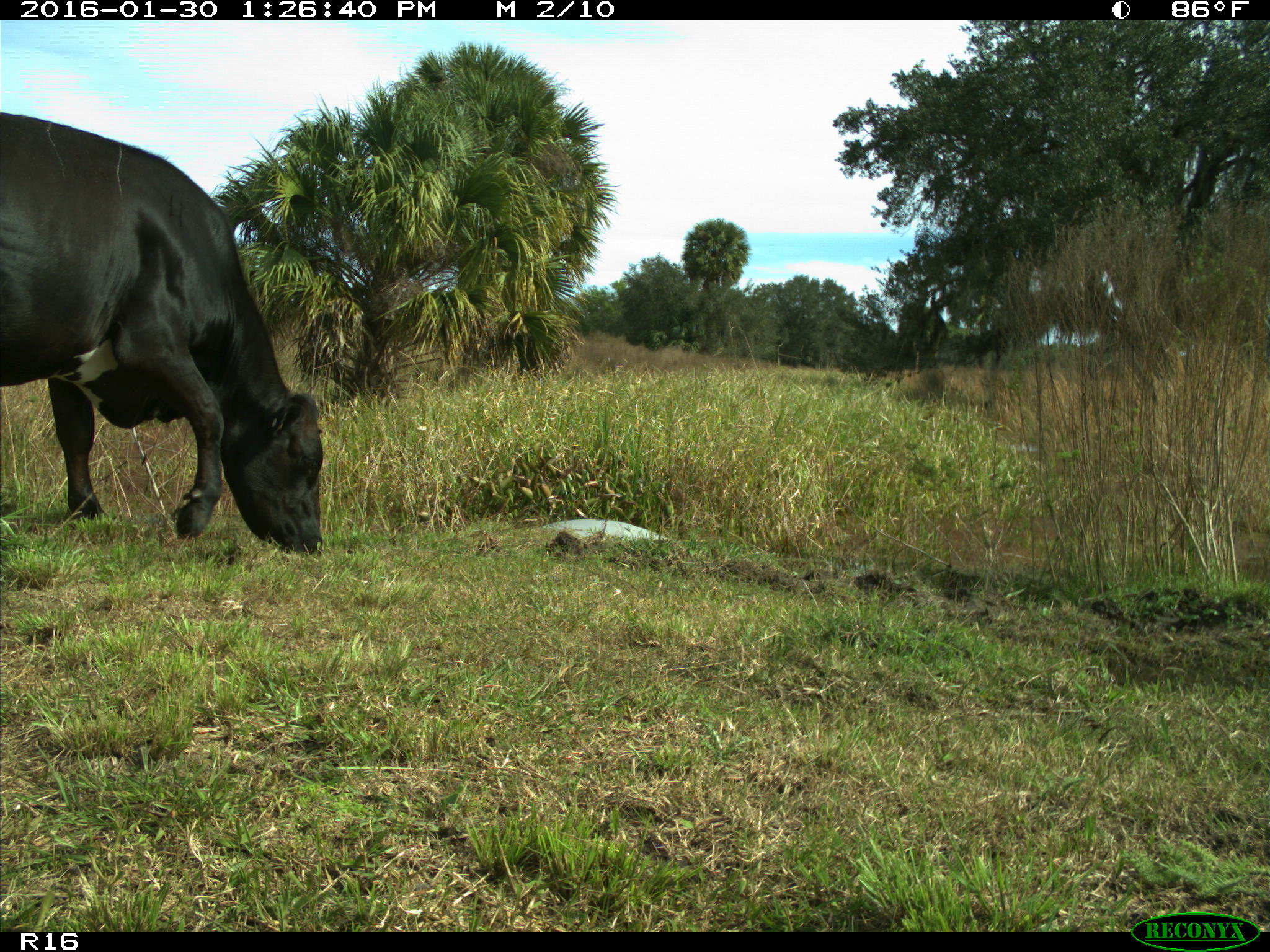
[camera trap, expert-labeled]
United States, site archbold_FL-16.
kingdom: Animalia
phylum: Chordata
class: Mammalia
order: Artiodactyla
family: Bovidae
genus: Bos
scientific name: Bos taurus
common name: domestic cow